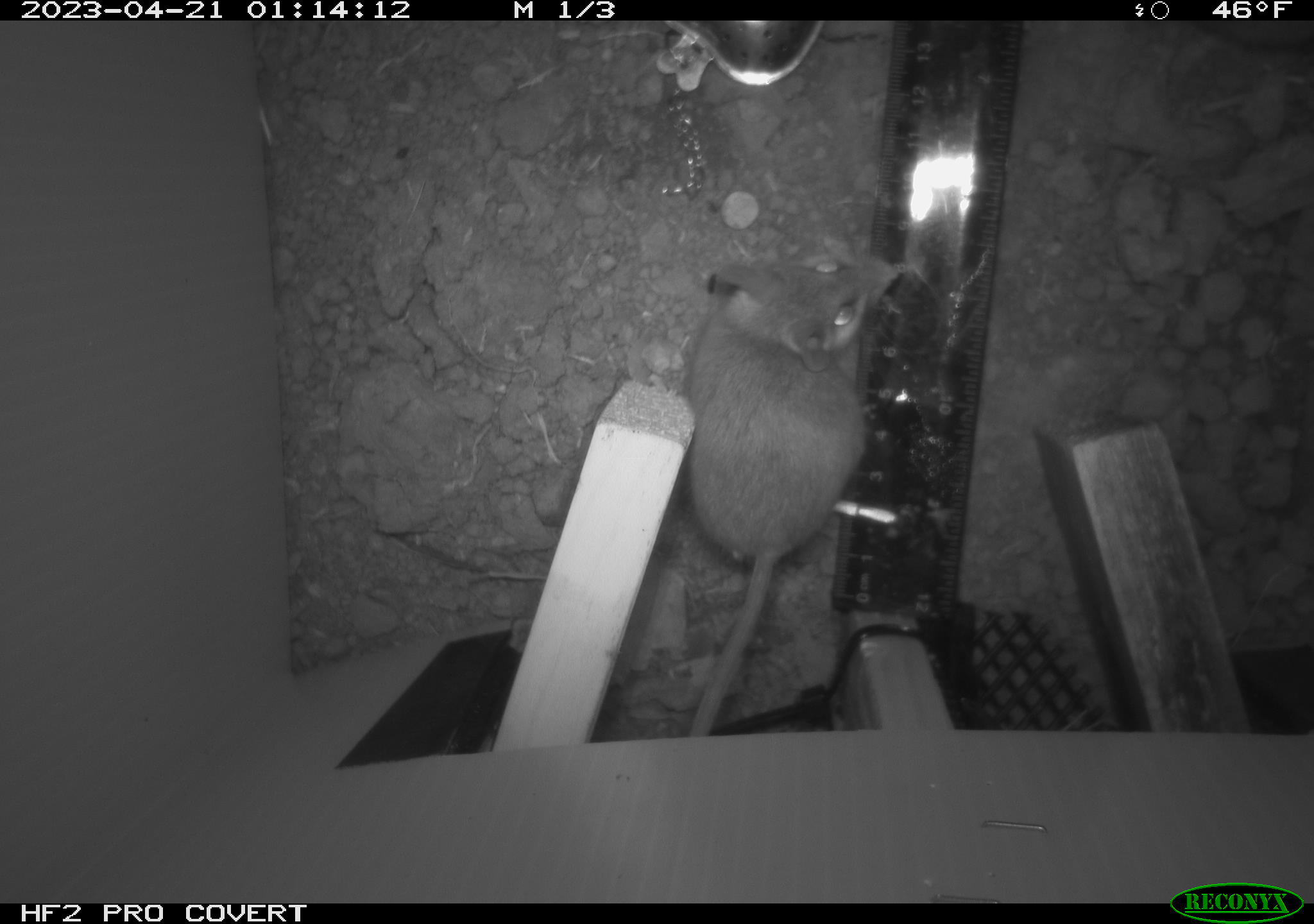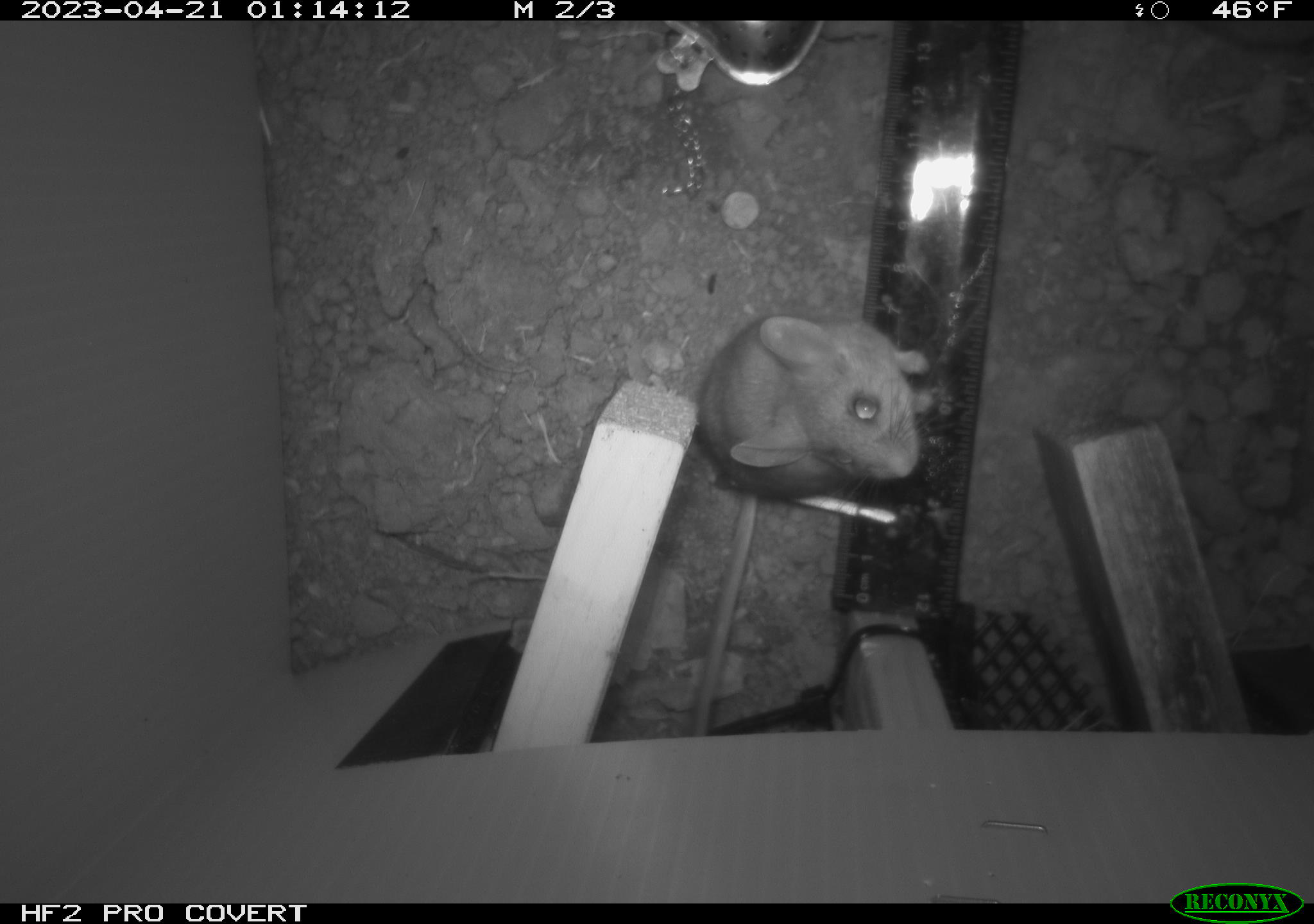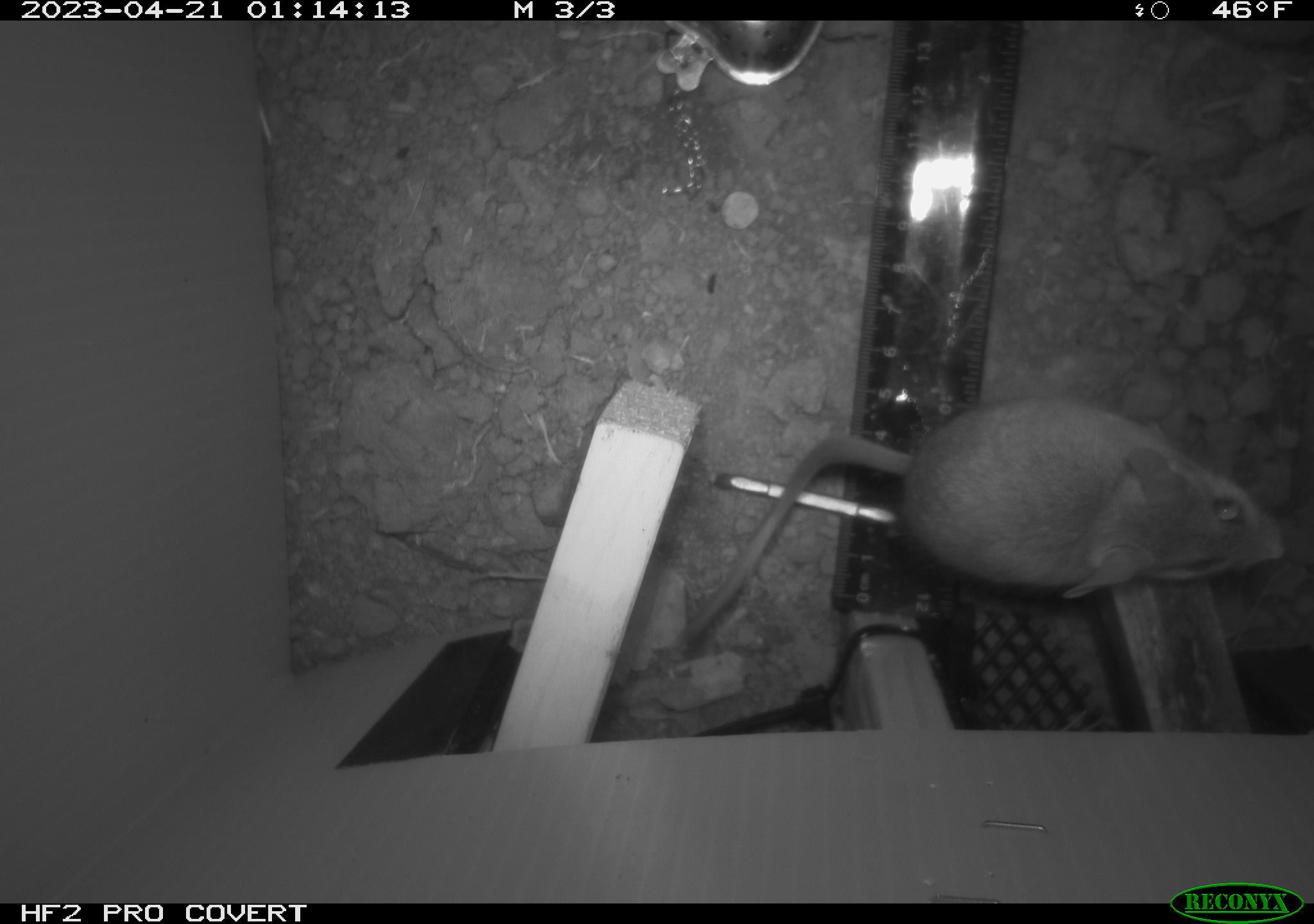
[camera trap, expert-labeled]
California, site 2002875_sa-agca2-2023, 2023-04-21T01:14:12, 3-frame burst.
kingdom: Animalia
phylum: Chordata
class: Mammalia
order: Rodentia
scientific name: Rodentia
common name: mouse species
Mouse species (Rodentia).